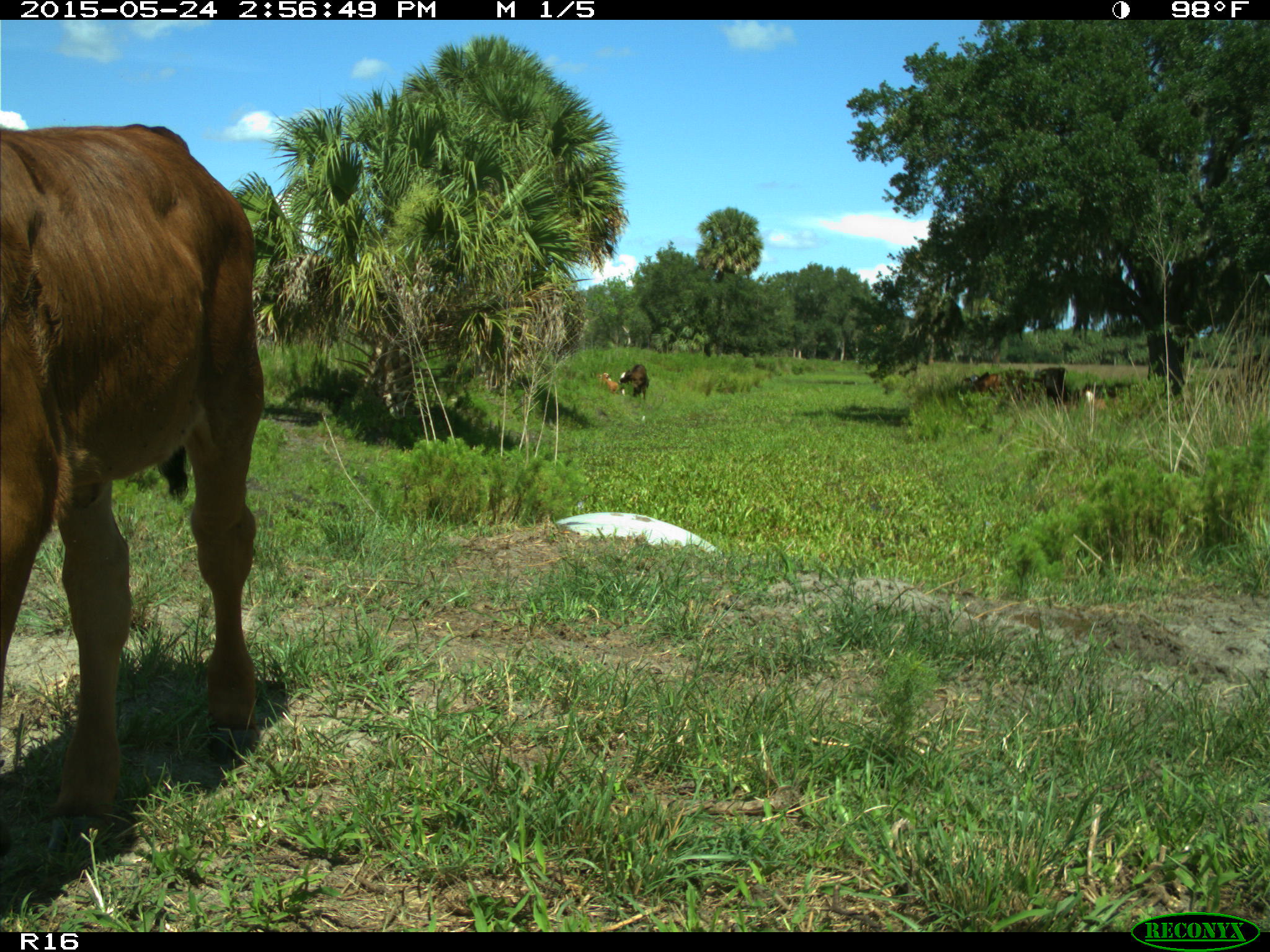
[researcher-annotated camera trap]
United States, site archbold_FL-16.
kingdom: Animalia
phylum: Chordata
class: Mammalia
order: Artiodactyla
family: Bovidae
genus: Bos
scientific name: Bos taurus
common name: domestic cow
Bos taurus (domestic cow).